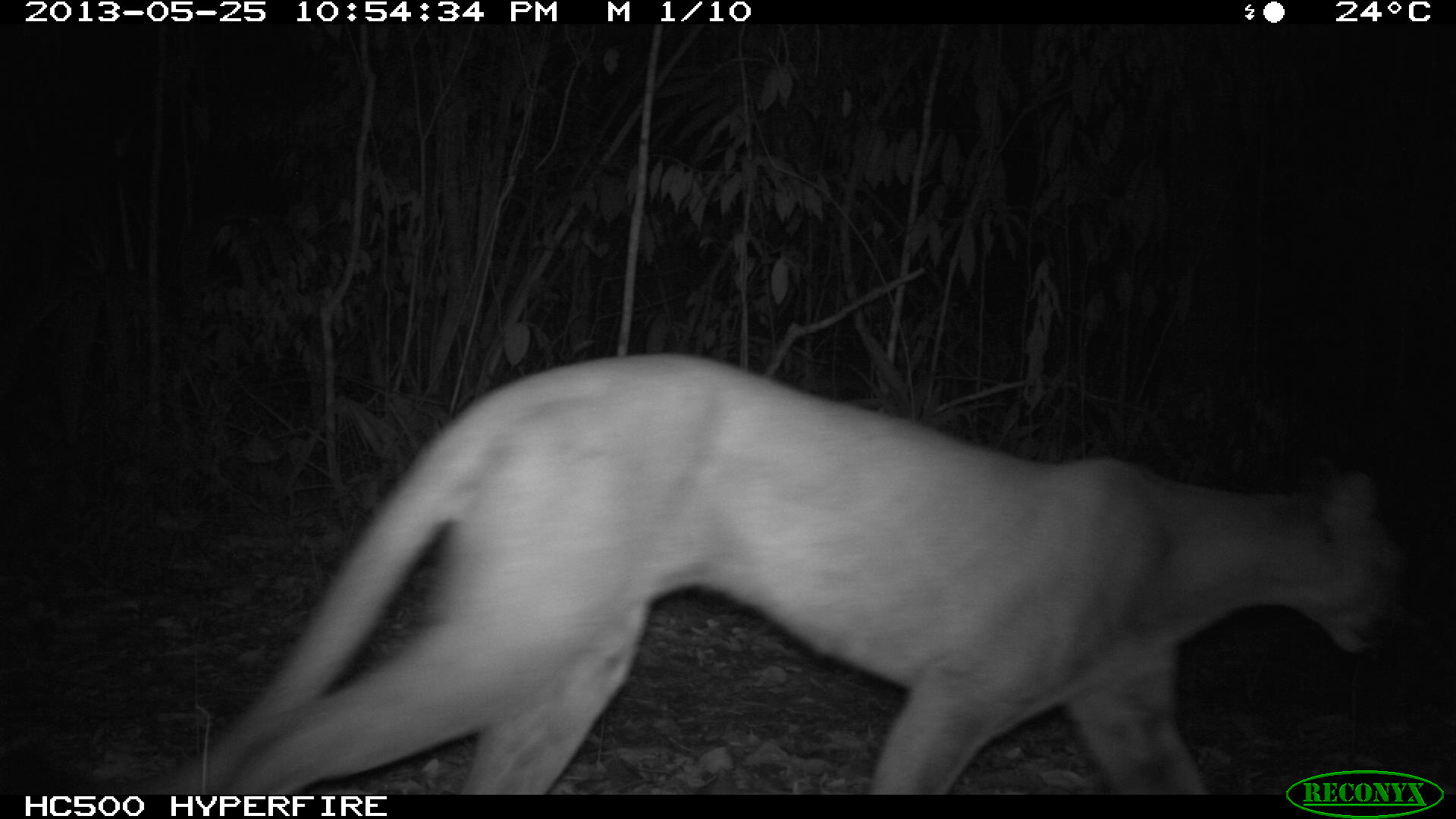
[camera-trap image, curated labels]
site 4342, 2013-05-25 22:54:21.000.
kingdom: Animalia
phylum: Chordata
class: Mammalia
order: Carnivora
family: Felidae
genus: Puma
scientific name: Puma concolor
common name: mountain lion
Puma concolor (mountain lion), count 1, sex male.